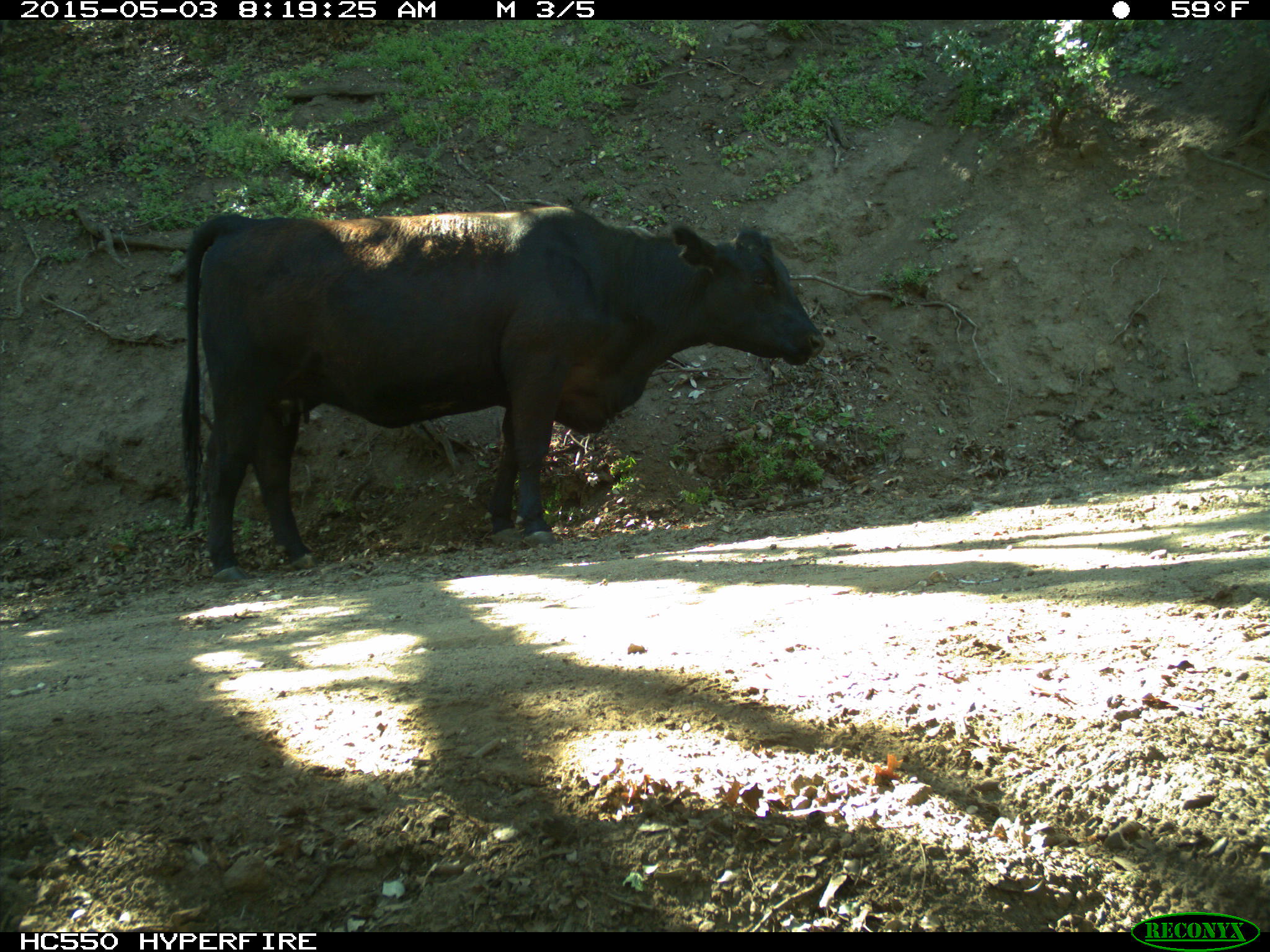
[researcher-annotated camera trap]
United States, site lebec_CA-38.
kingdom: Animalia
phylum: Chordata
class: Mammalia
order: Artiodactyla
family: Bovidae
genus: Bos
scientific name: Bos taurus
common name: domestic cow